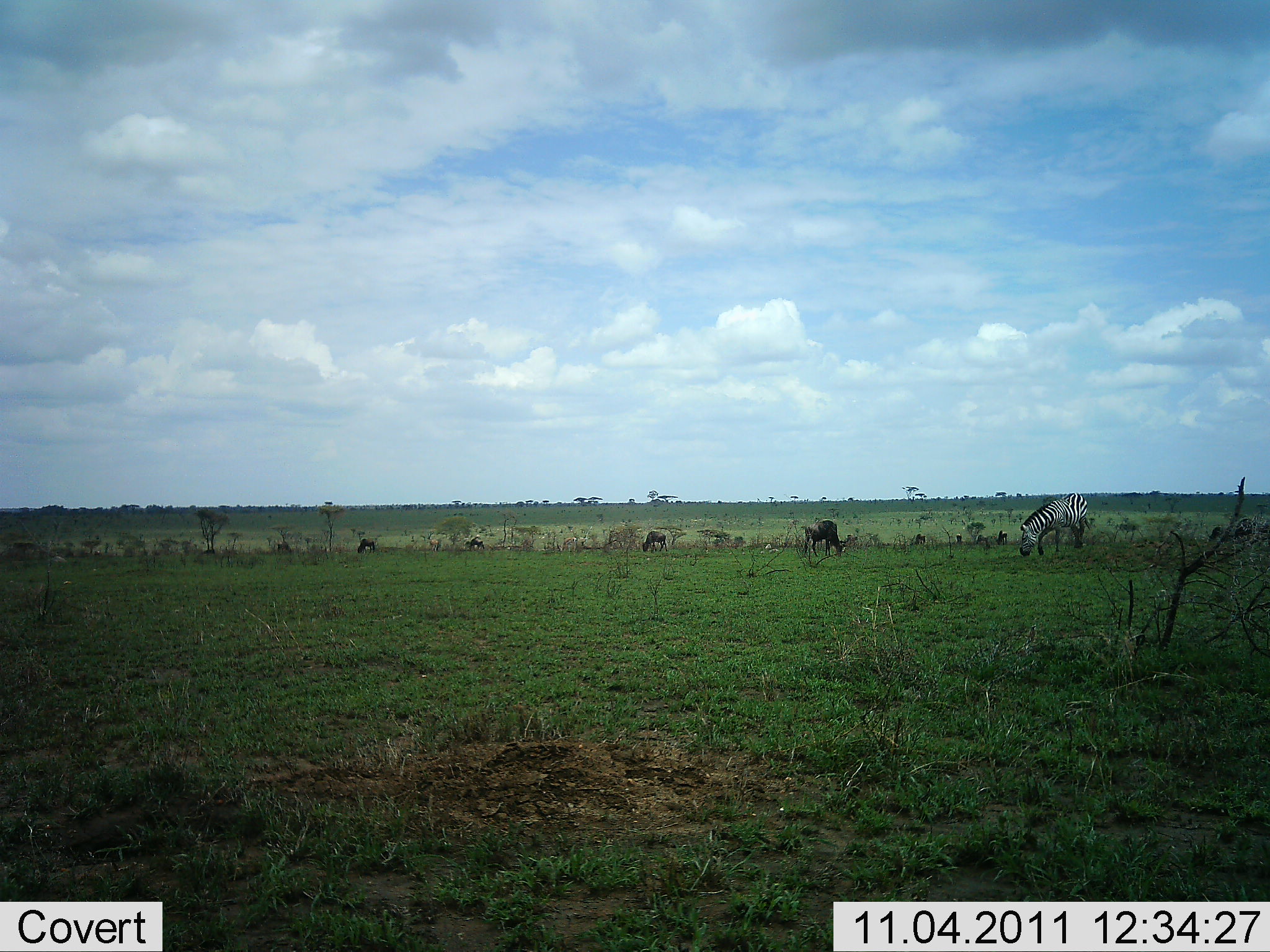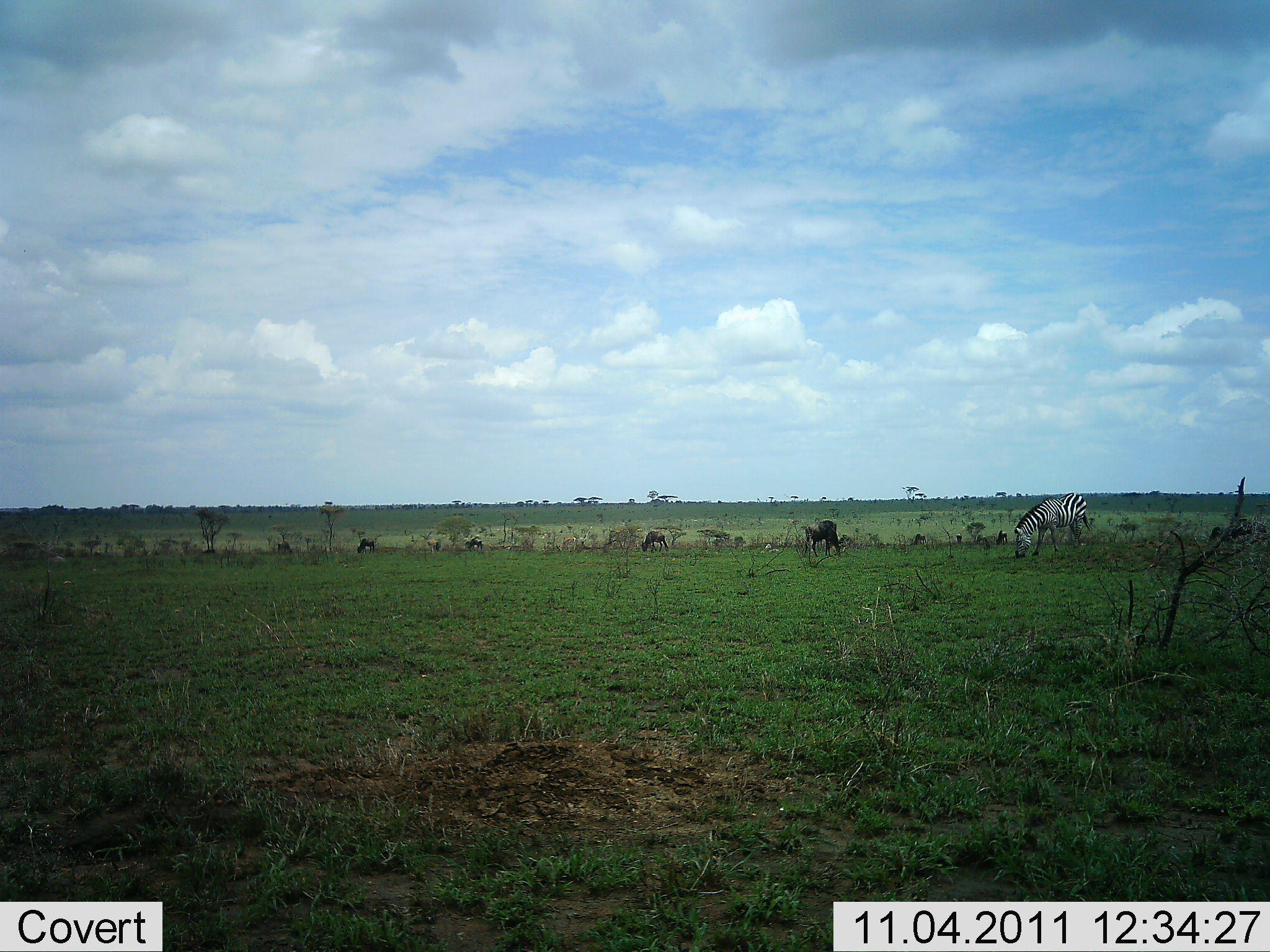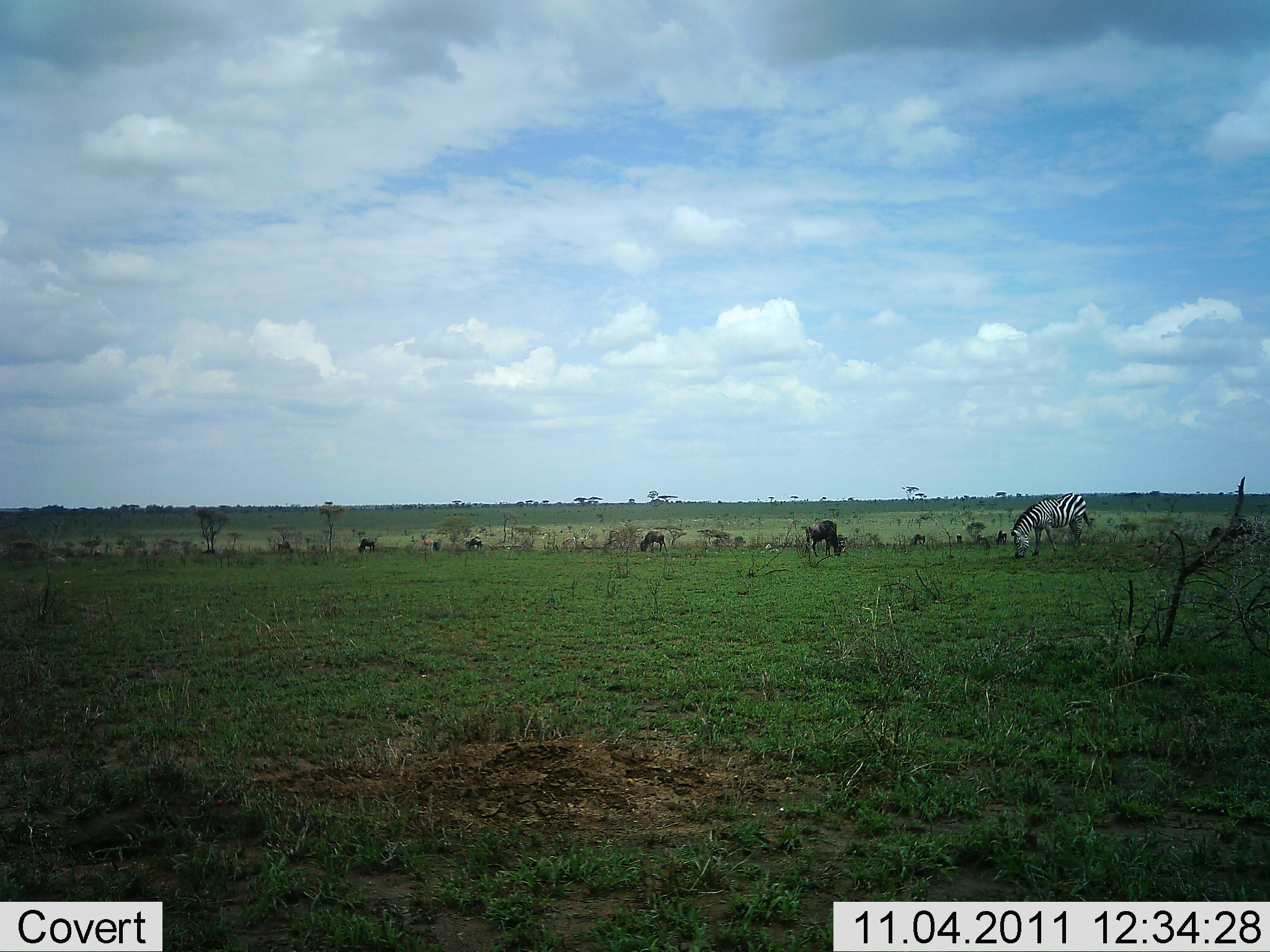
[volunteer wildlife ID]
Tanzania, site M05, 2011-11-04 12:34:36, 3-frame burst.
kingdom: Animalia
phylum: Chordata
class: Mammalia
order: Artiodactyla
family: Bovidae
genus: Connochaetes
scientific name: Connochaetes taurinus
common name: blue wildebeest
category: wildebeest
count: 5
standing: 15%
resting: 0%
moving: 0%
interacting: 0%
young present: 0%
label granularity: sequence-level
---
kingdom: Animalia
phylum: Chordata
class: Mammalia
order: Perissodactyla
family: Equidae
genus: Equus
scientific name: Equus quagga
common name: plains zebra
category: zebra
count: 1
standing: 9%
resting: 0%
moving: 9%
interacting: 0%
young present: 0%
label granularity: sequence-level